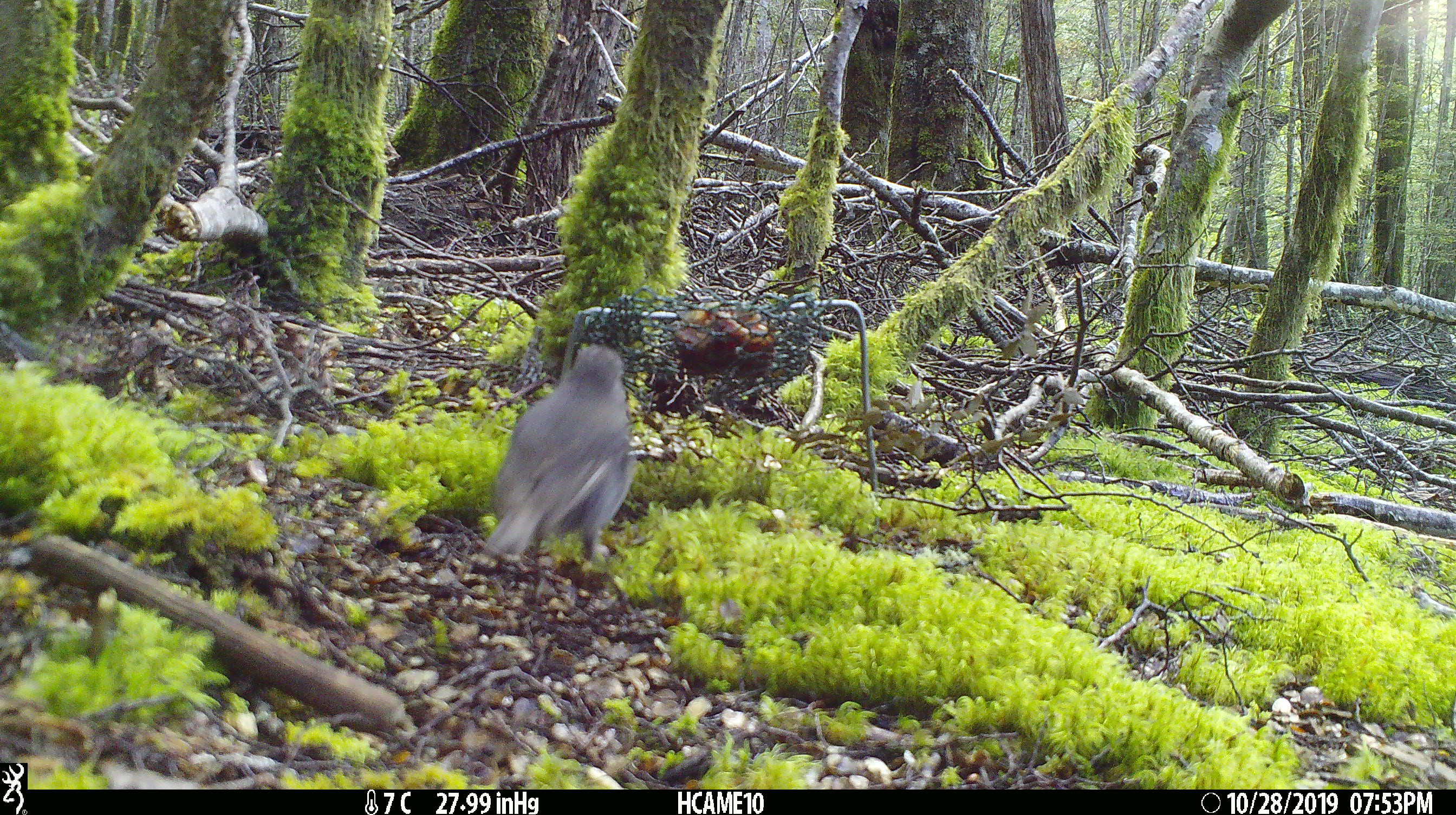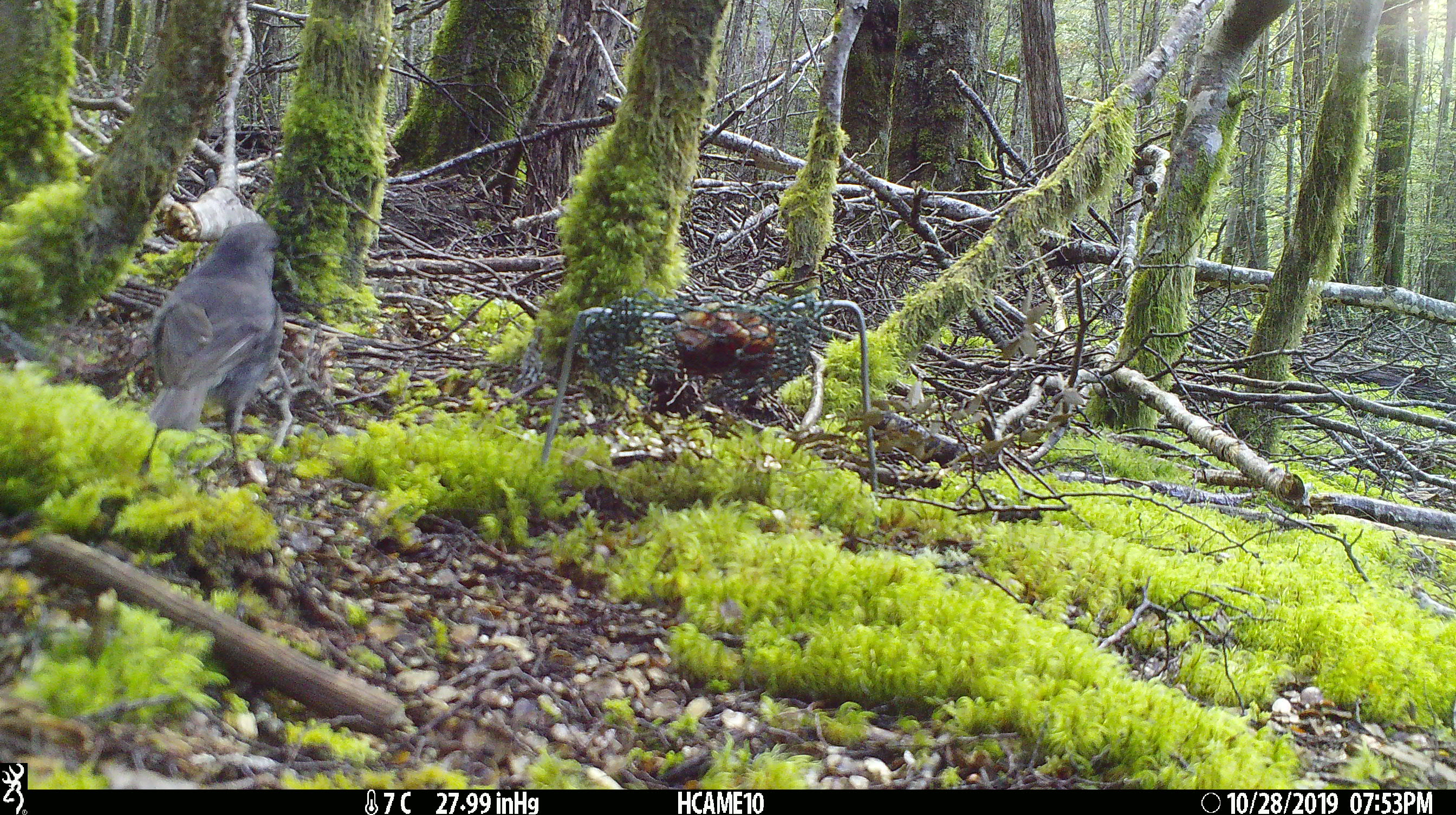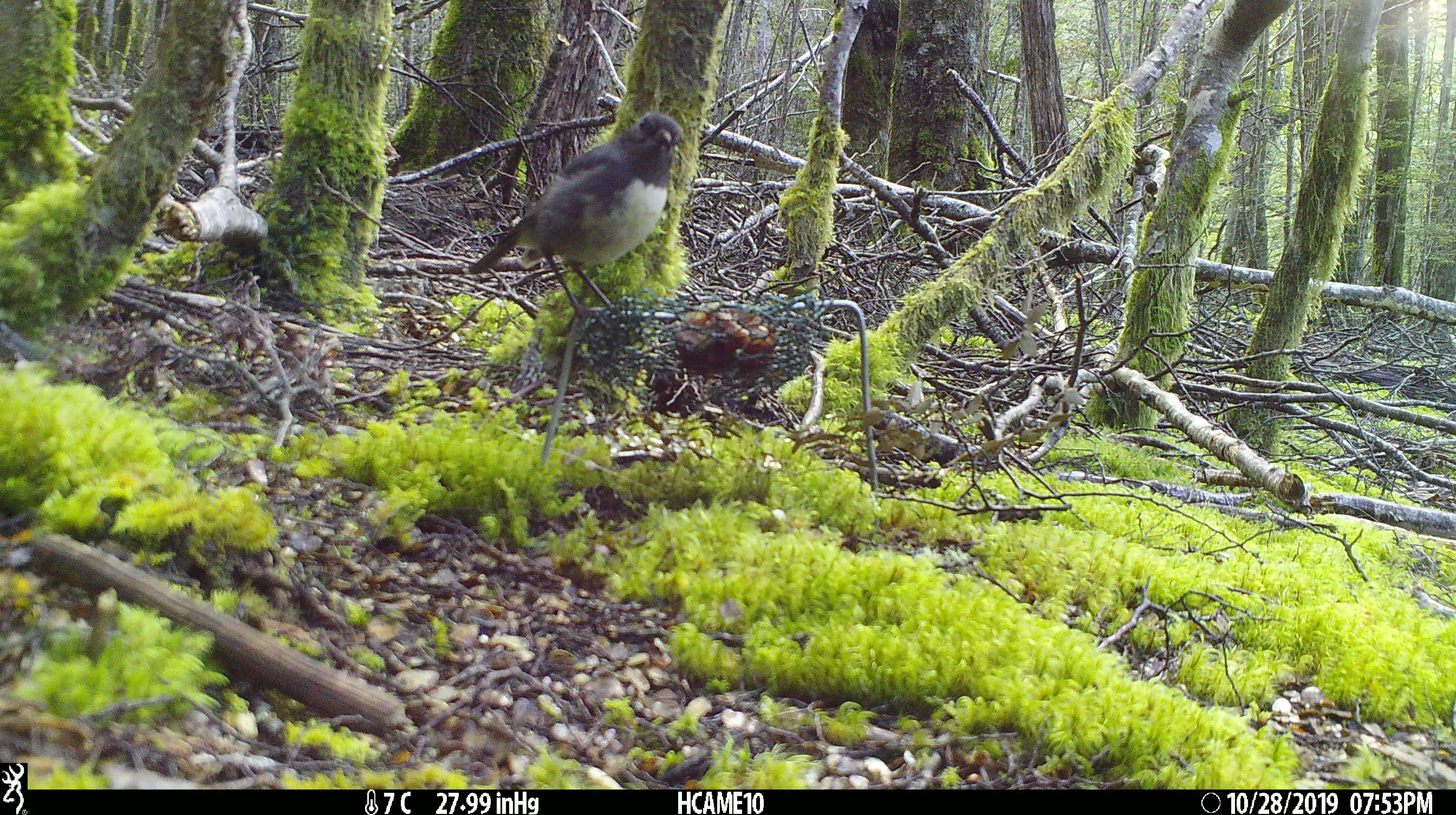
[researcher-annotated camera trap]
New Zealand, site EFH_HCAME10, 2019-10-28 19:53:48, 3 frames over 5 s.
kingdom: Animalia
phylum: Chordata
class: Aves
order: Passeriformes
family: Petroicidae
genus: Petroica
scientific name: Petroica australis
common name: new zealand robin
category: robin